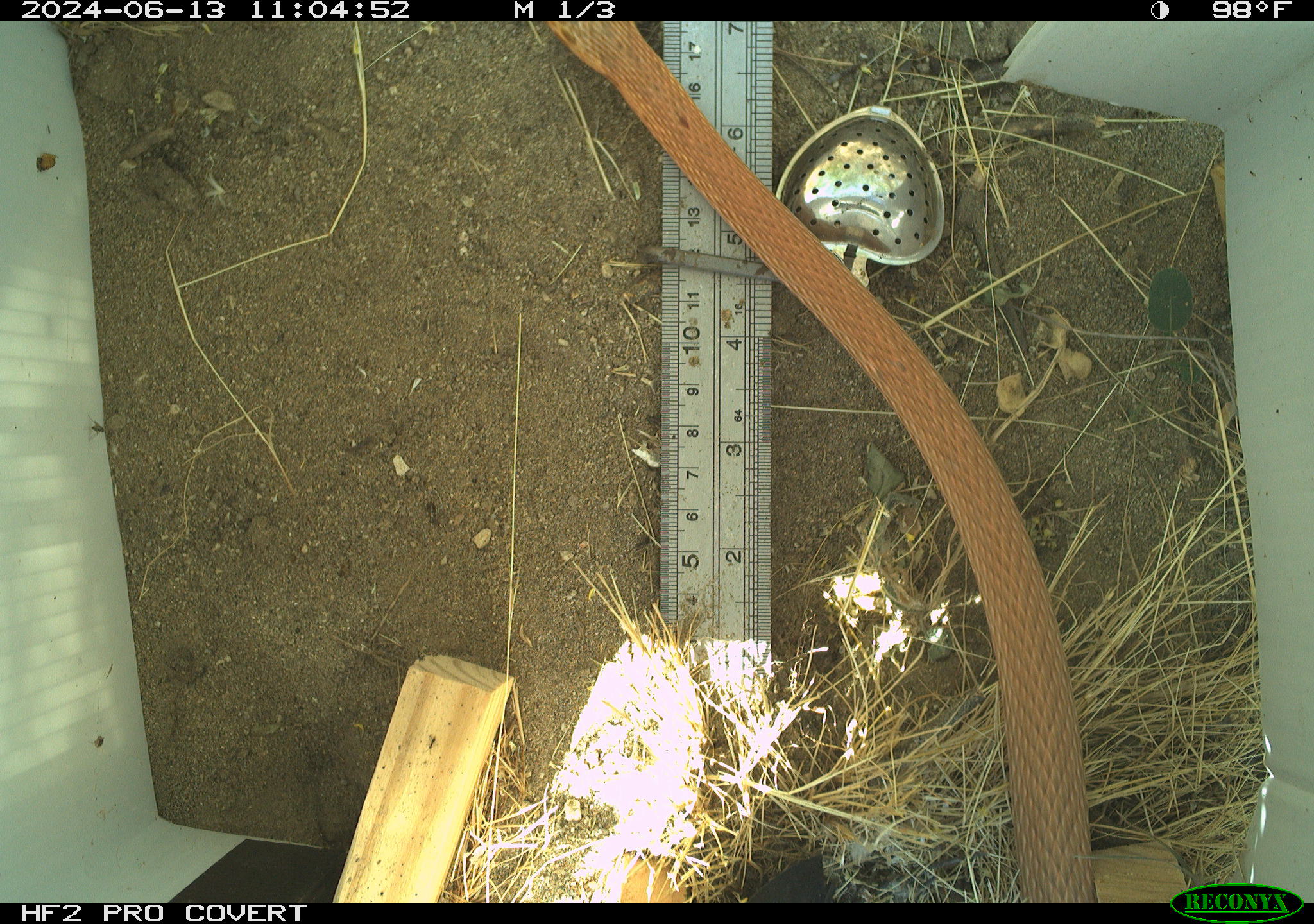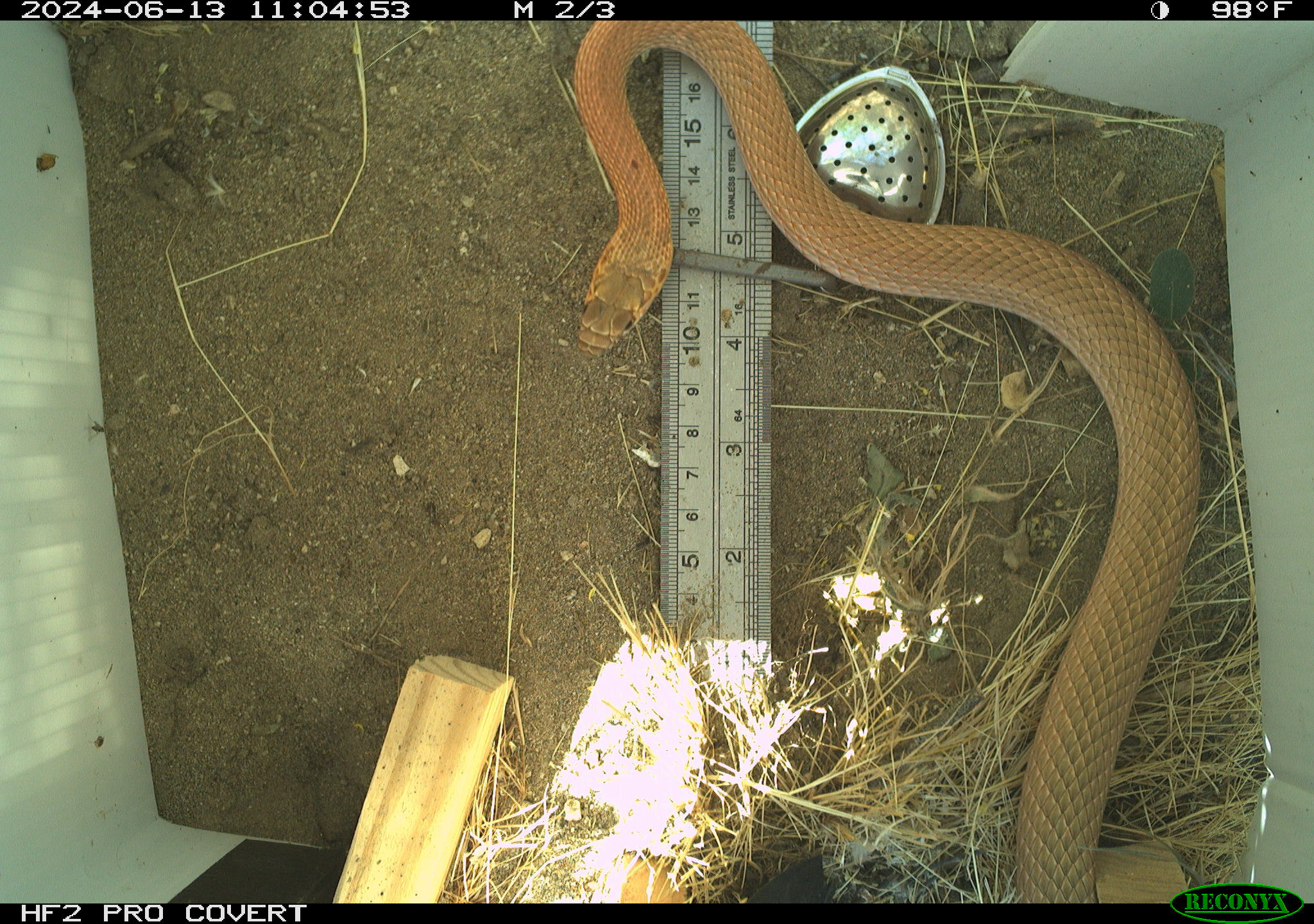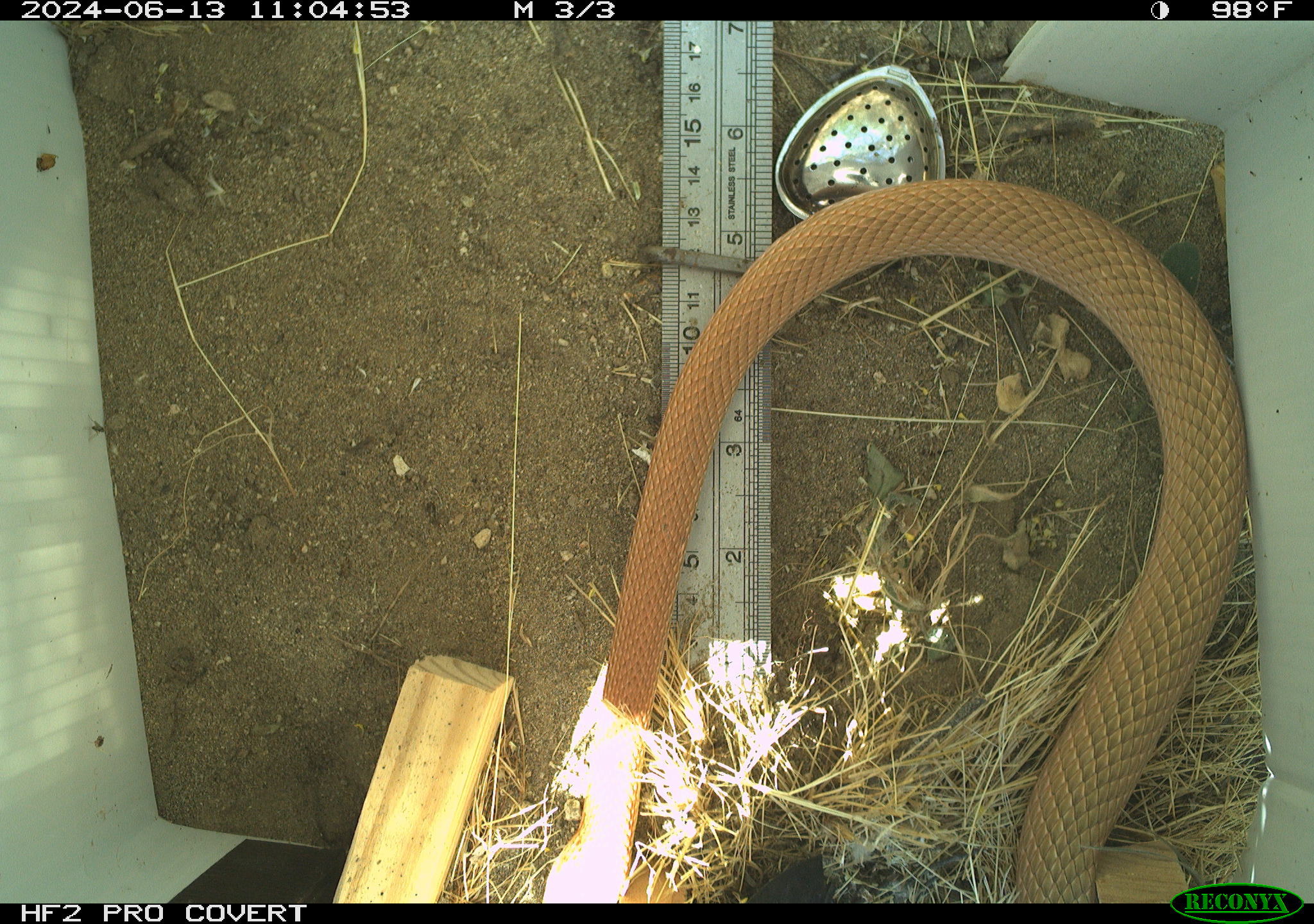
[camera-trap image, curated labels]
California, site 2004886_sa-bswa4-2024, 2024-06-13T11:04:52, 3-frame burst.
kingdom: Animalia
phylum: Chordata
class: Reptilia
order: Squamata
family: Colubridae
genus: Masticophis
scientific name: Masticophis flagellum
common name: coachwhip